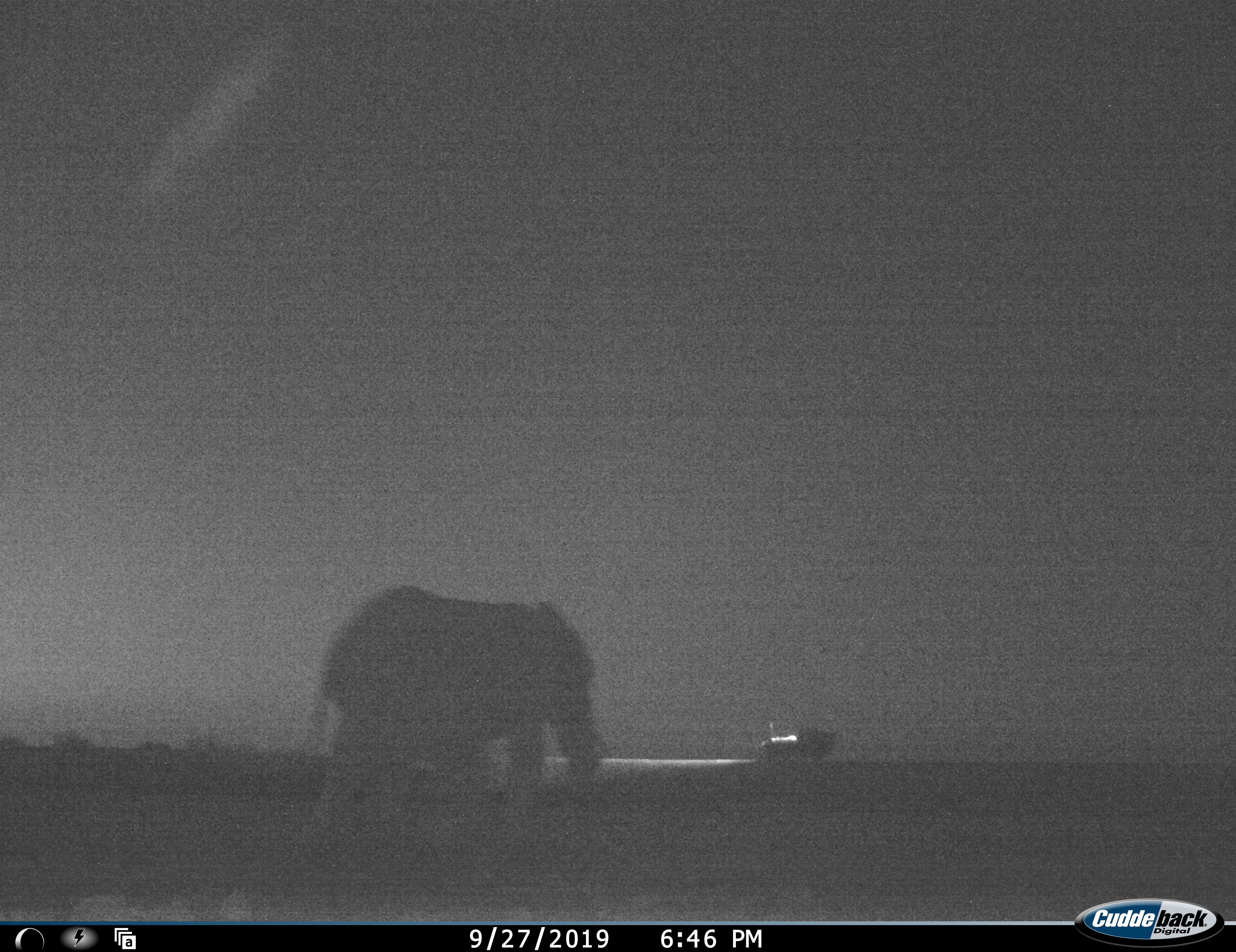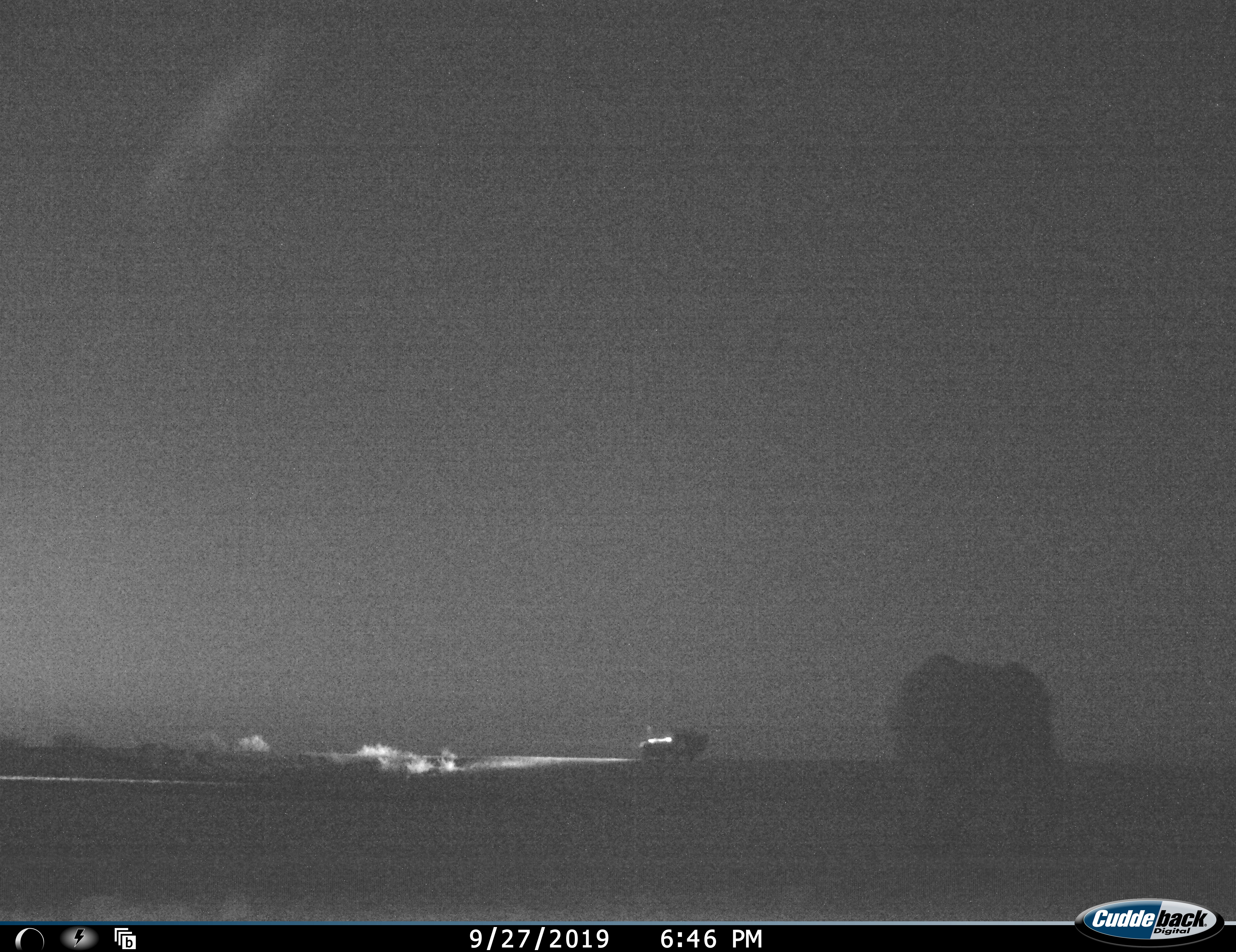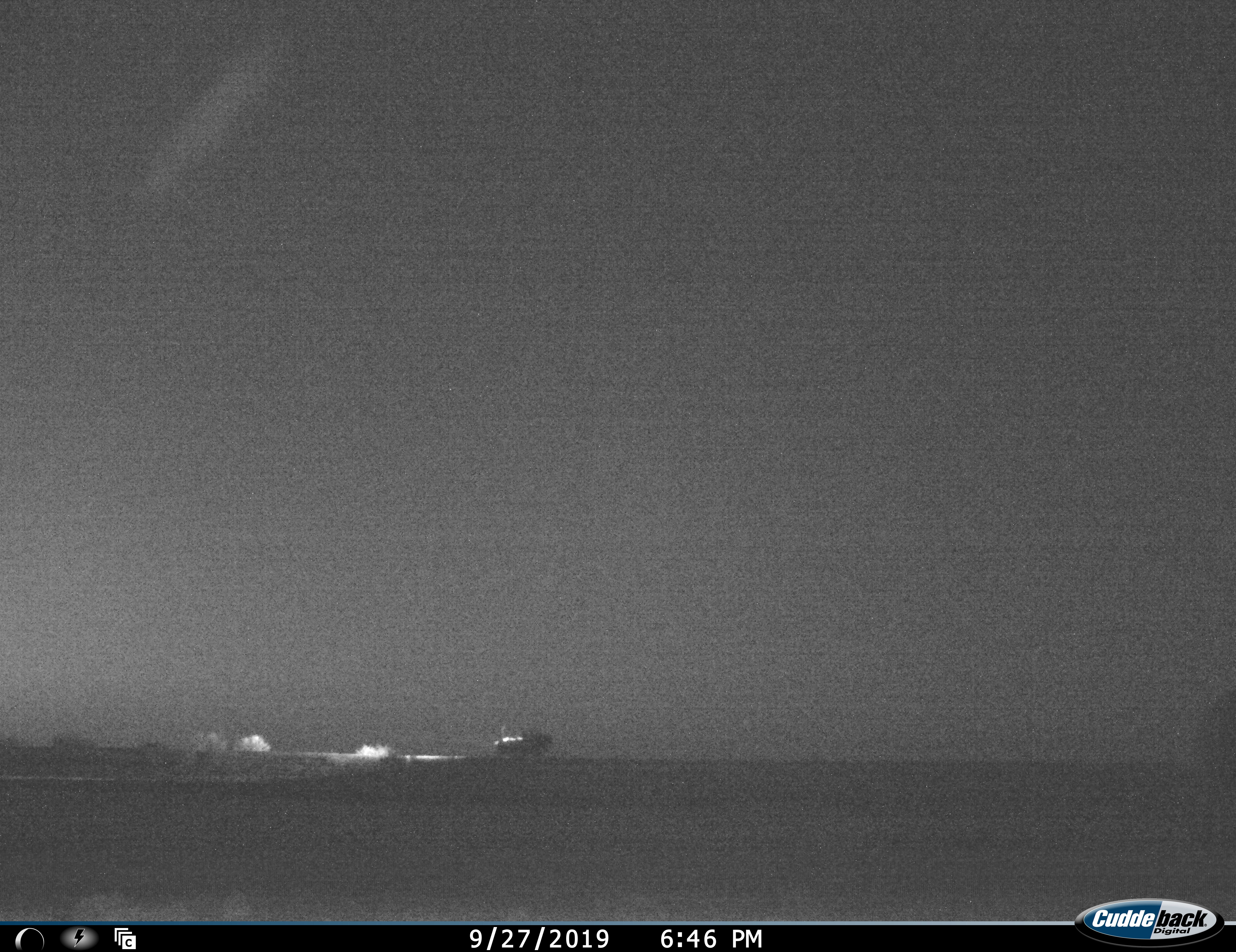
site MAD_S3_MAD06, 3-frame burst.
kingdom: Animalia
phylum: Chordata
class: Mammalia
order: Proboscidea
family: Elephantidae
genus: Loxodonta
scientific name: Loxodonta africana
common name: african bush elephant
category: elephant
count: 1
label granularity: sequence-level